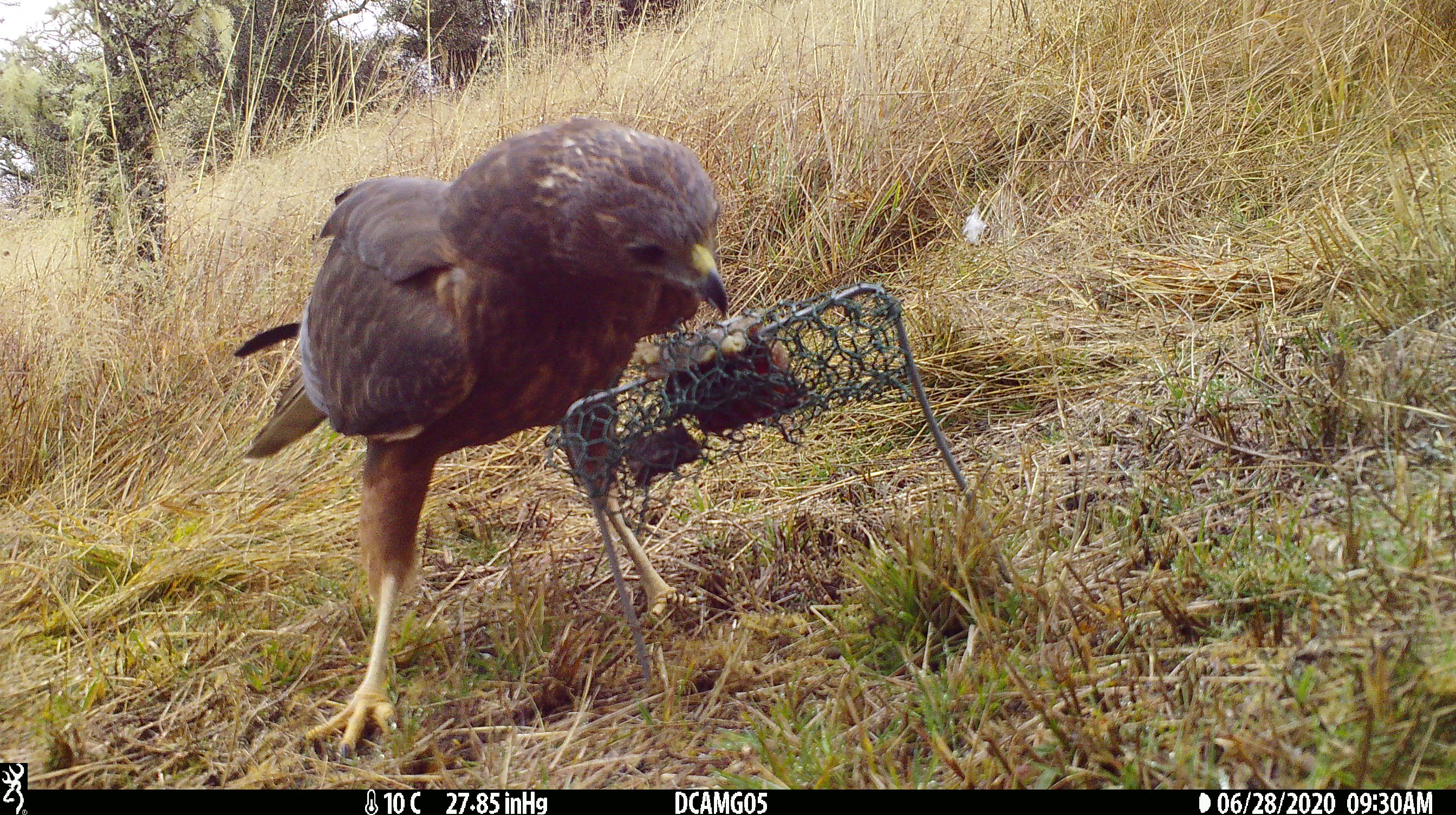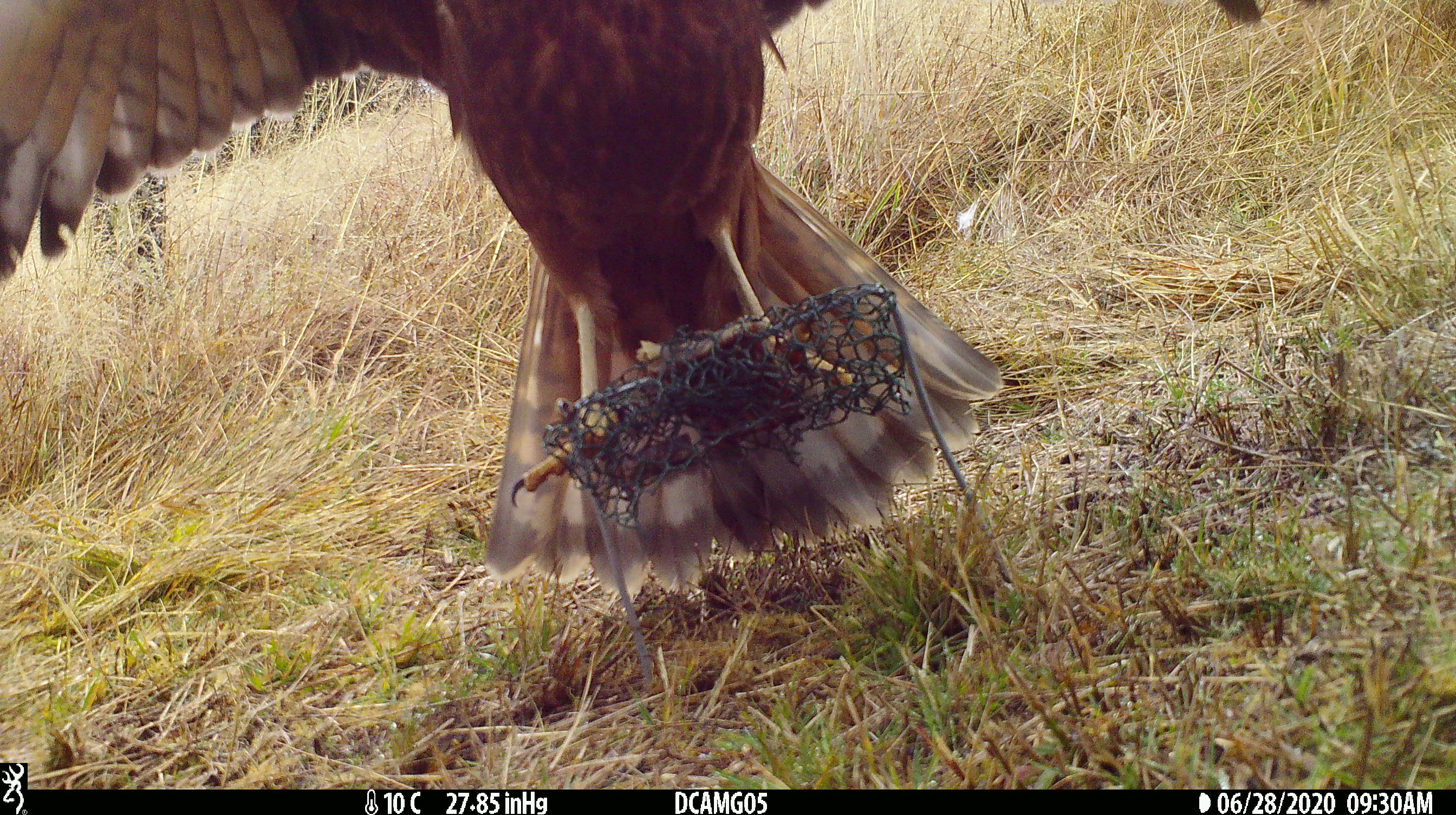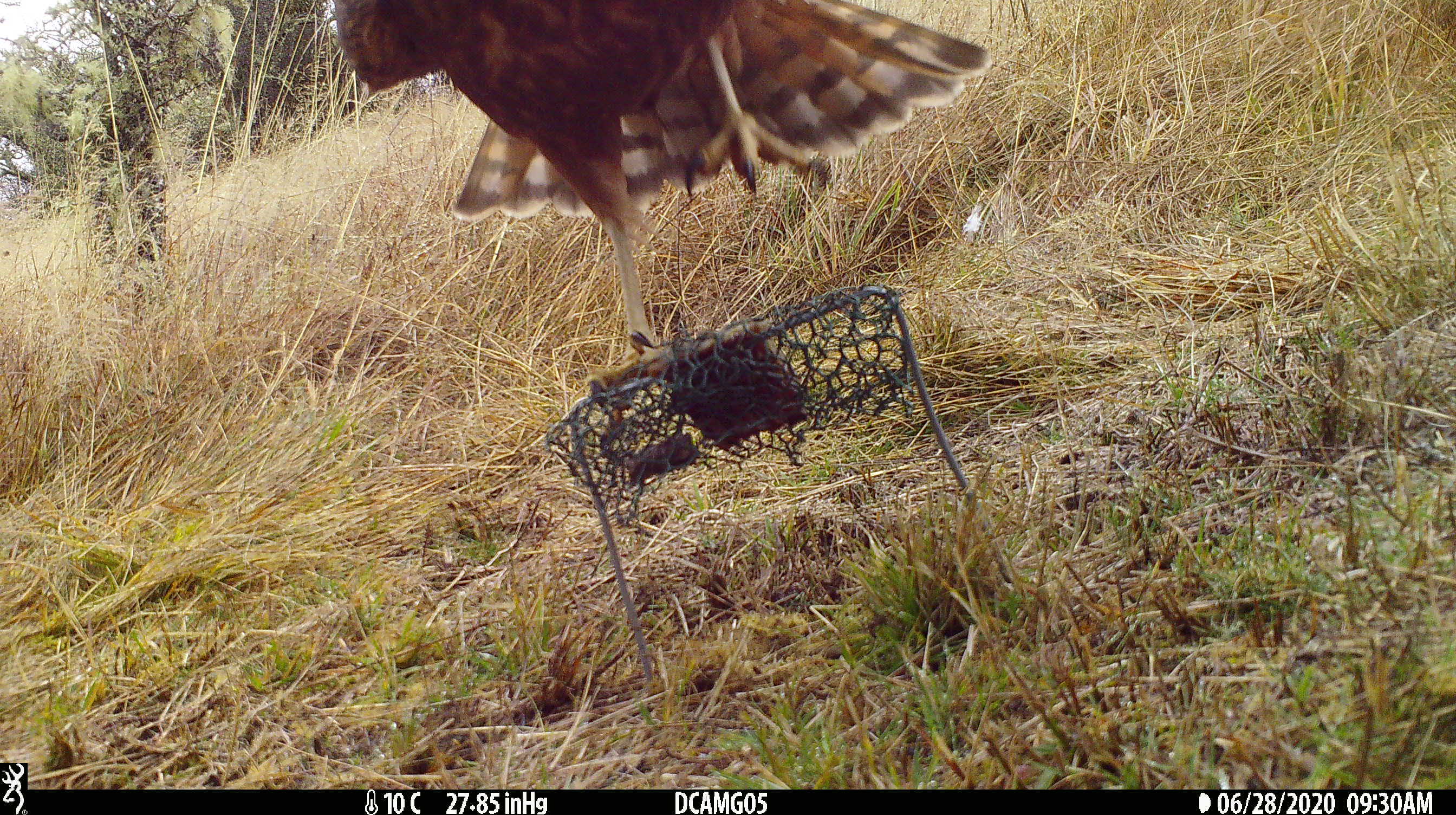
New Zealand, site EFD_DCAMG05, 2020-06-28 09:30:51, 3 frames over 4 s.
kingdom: Animalia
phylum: Chordata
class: Aves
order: Accipitriformes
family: Accipitridae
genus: Circus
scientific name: Circus approximans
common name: swamp harrier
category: harrier